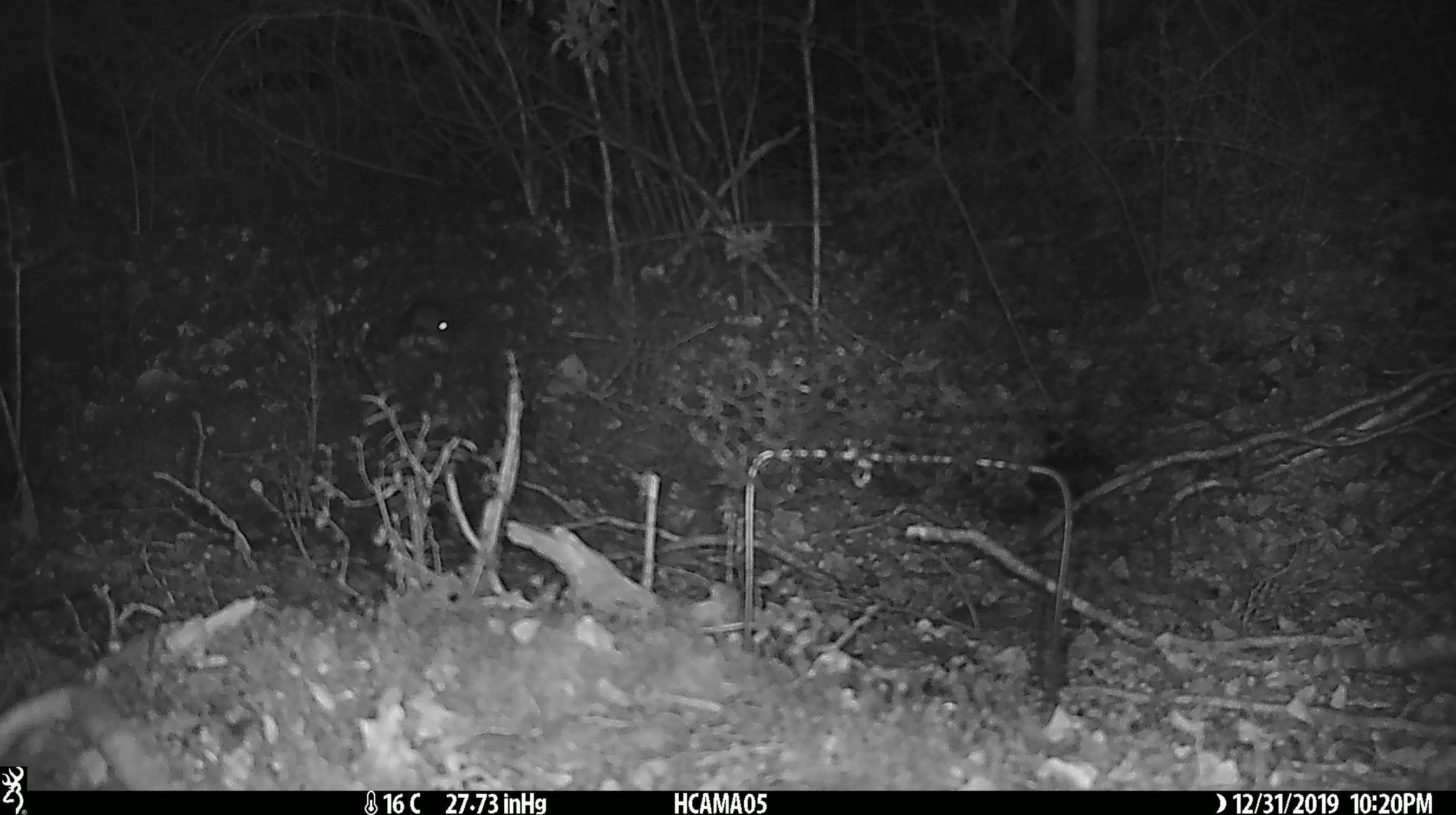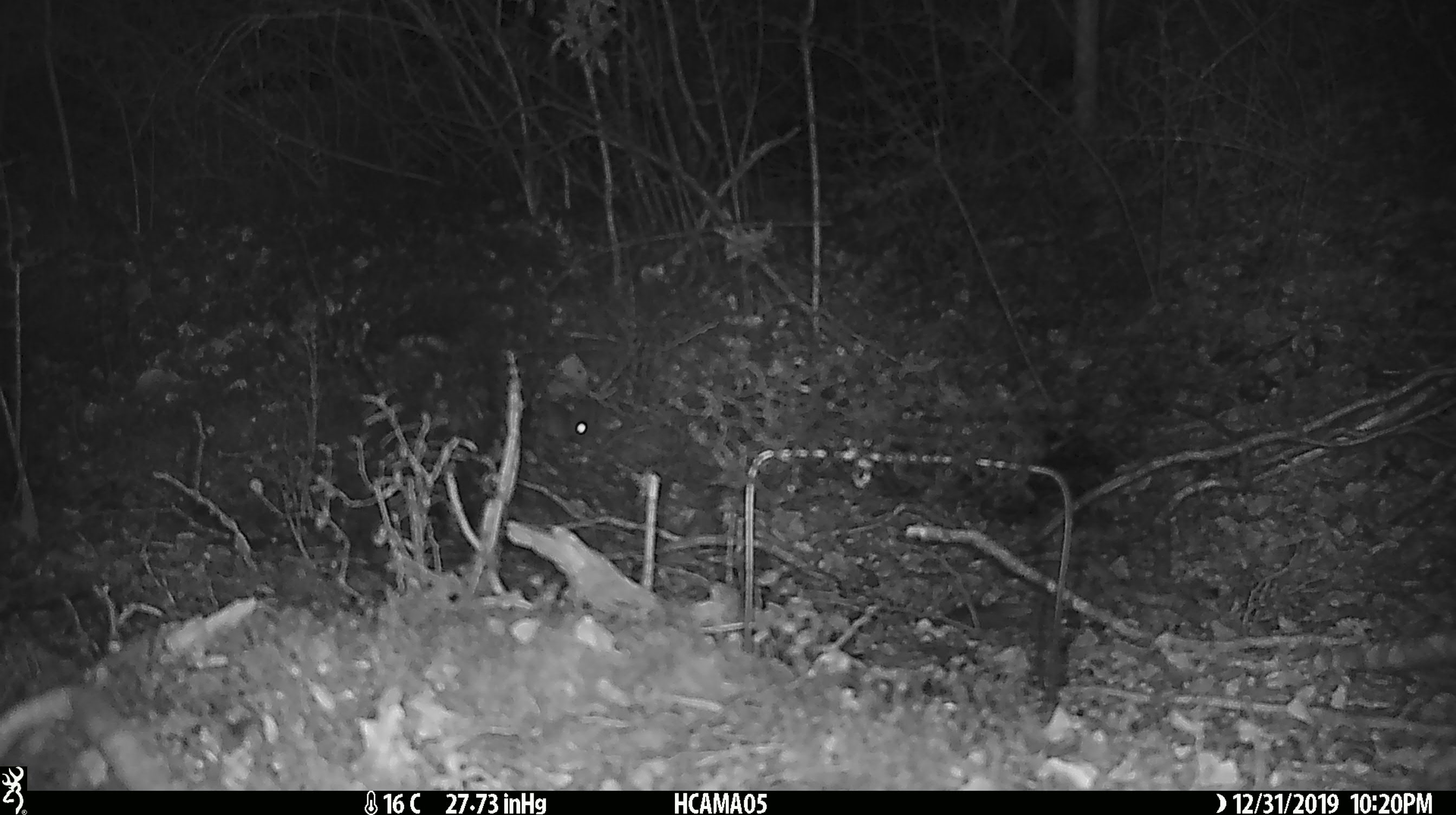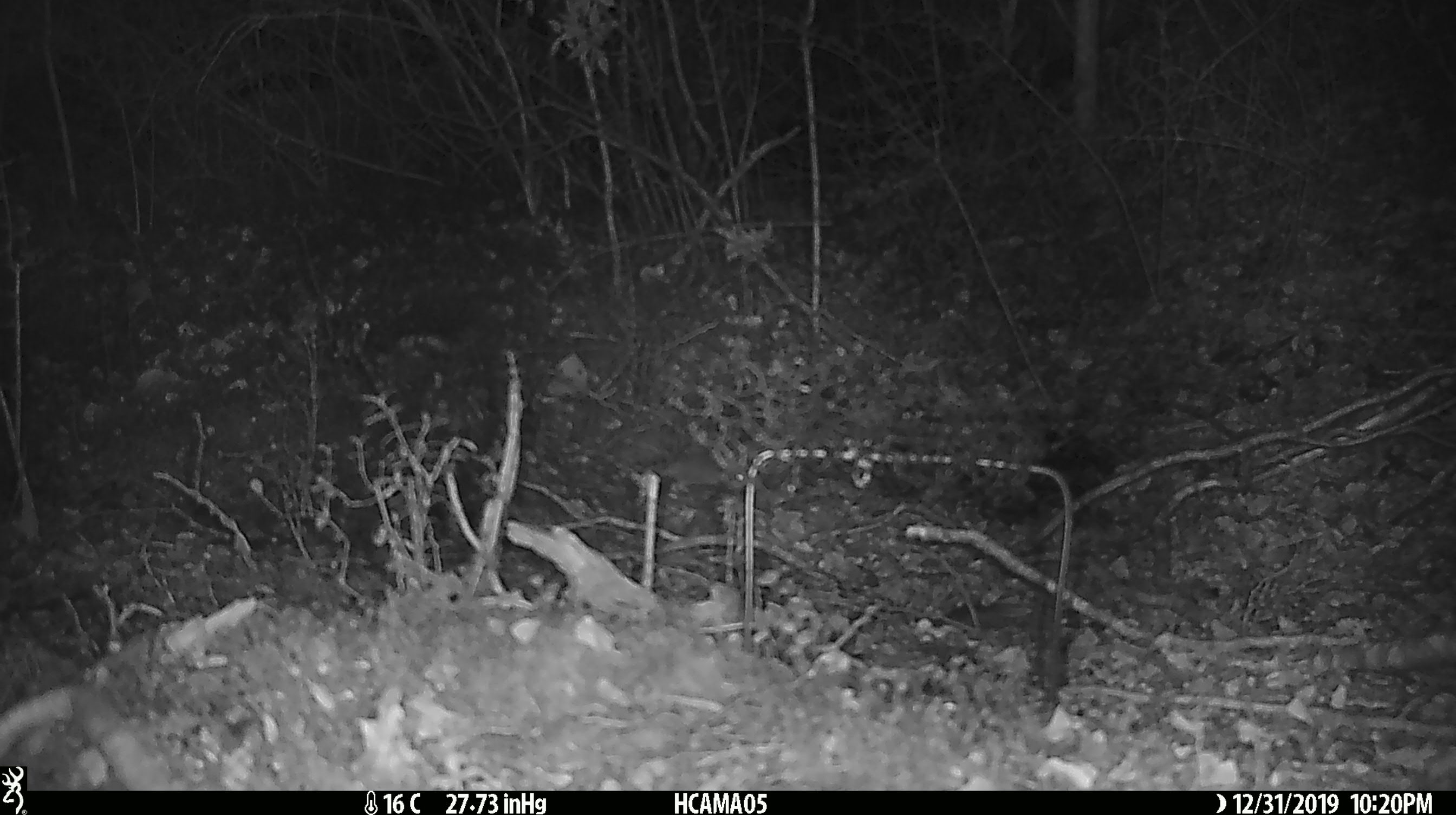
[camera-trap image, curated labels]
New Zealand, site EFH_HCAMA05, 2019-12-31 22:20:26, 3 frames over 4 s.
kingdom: Animalia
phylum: Chordata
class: Mammalia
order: Rodentia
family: Muridae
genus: Mus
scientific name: Mus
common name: mouse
Mouse (Mus).